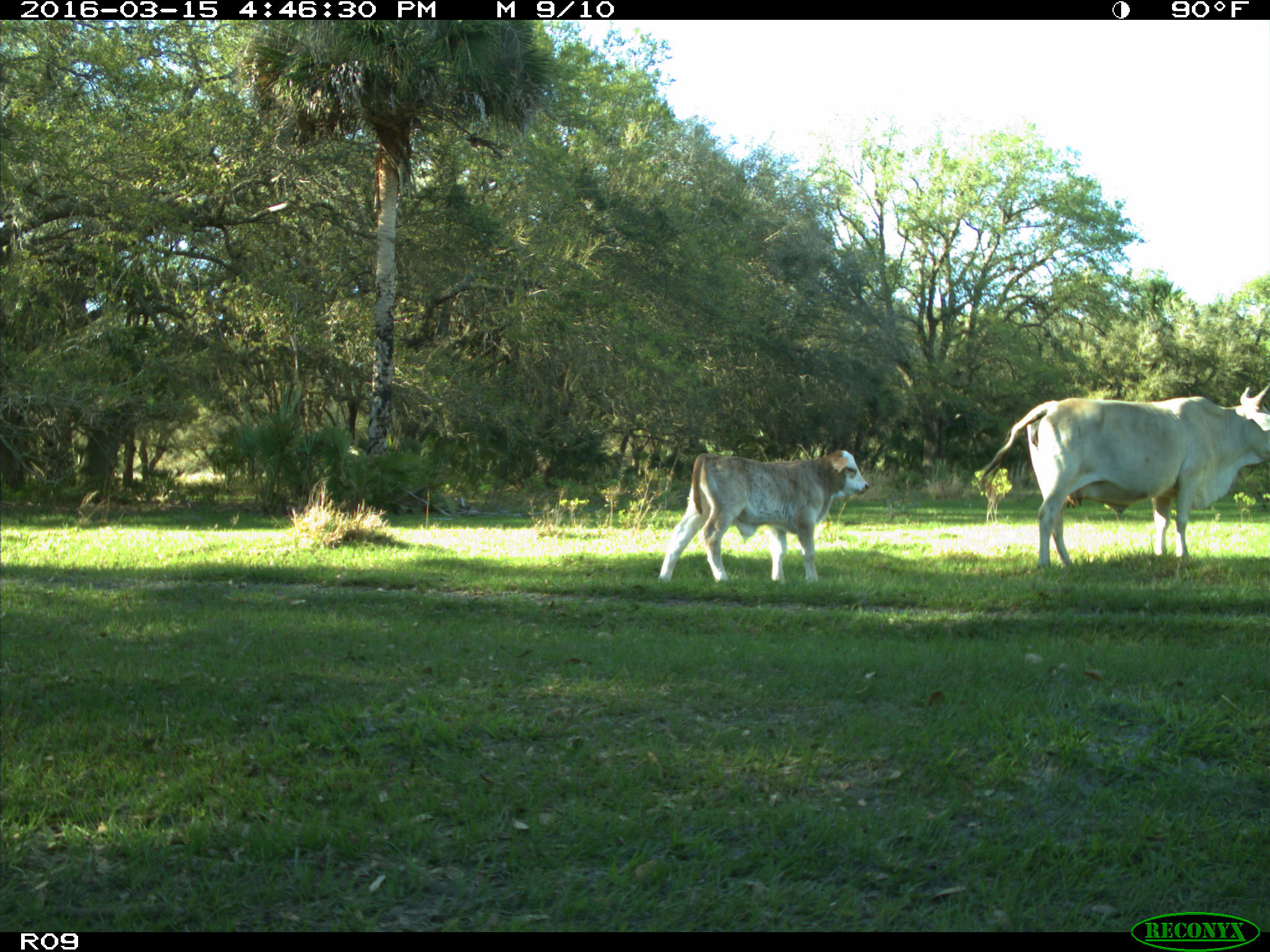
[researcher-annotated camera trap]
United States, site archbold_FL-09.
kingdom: Animalia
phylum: Chordata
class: Mammalia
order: Artiodactyla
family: Bovidae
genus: Bos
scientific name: Bos taurus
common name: domestic cow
Bos taurus (domestic cow).